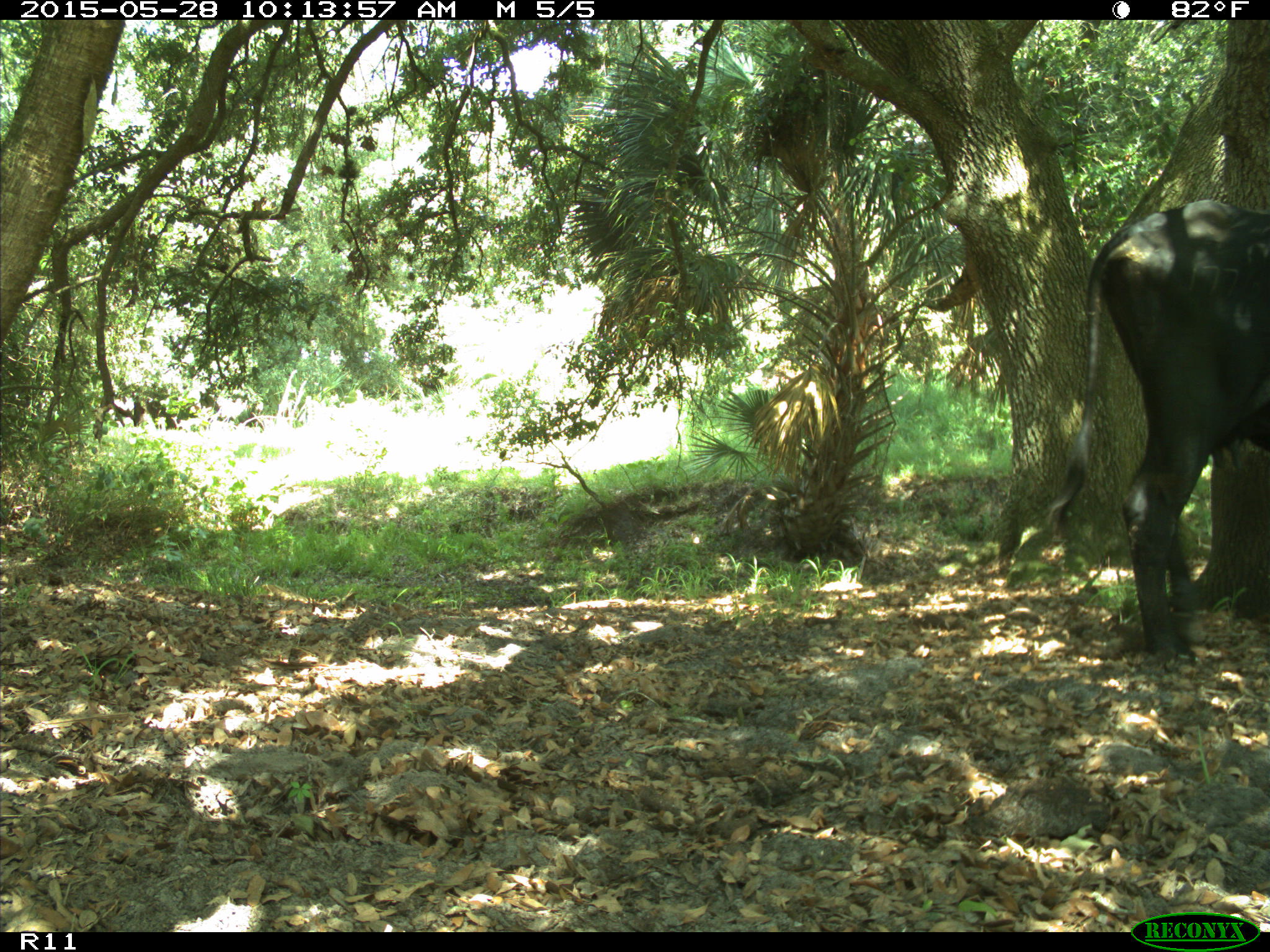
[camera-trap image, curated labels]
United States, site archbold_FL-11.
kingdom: Animalia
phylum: Chordata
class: Mammalia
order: Artiodactyla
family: Bovidae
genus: Bos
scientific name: Bos taurus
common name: domestic cow